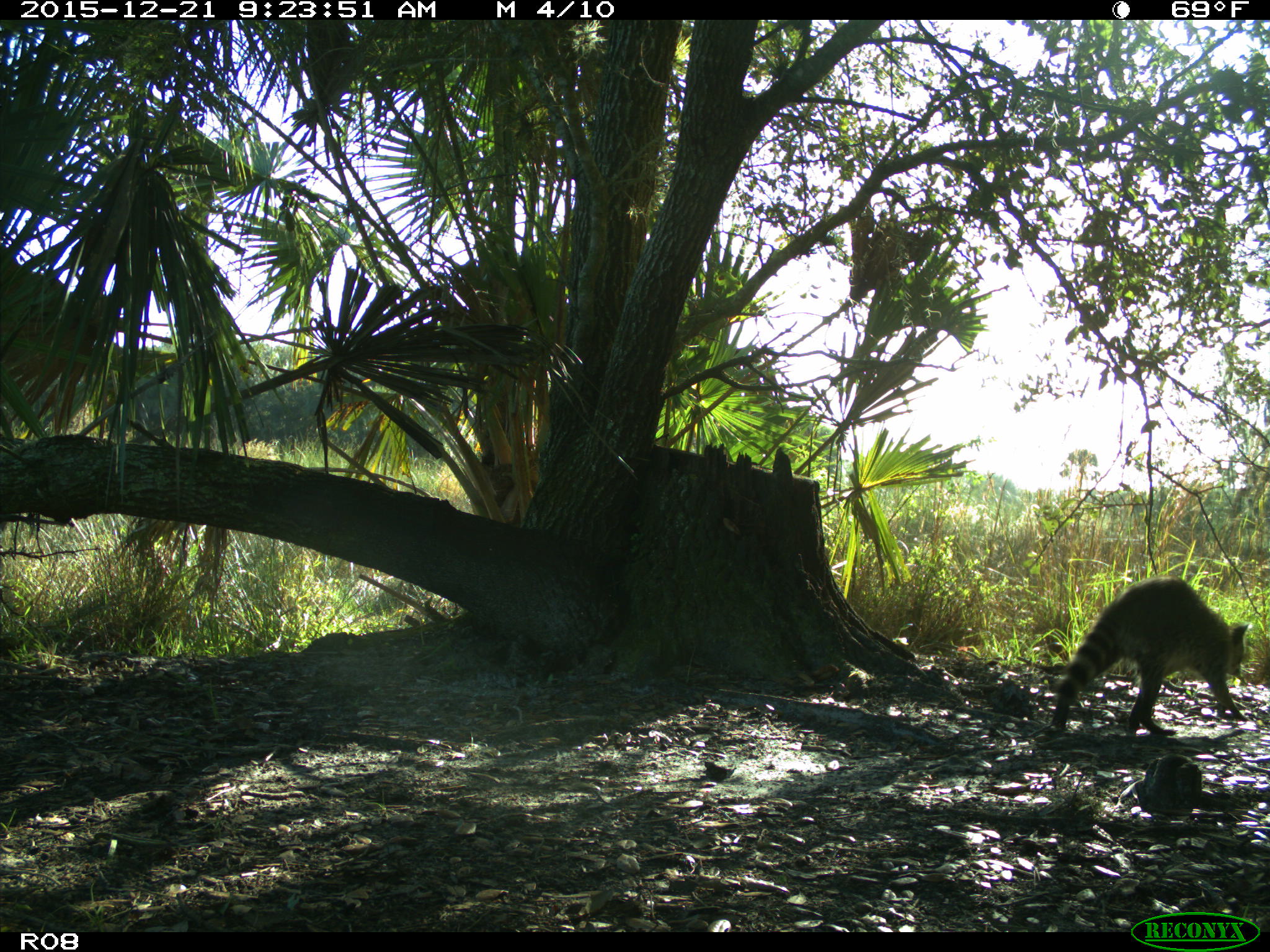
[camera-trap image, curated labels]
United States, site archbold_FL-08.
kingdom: Animalia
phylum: Chordata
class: Mammalia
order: Carnivora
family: Procyonidae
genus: Procyon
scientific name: Procyon lotor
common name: common raccoon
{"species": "Procyon lotor (common raccoon)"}